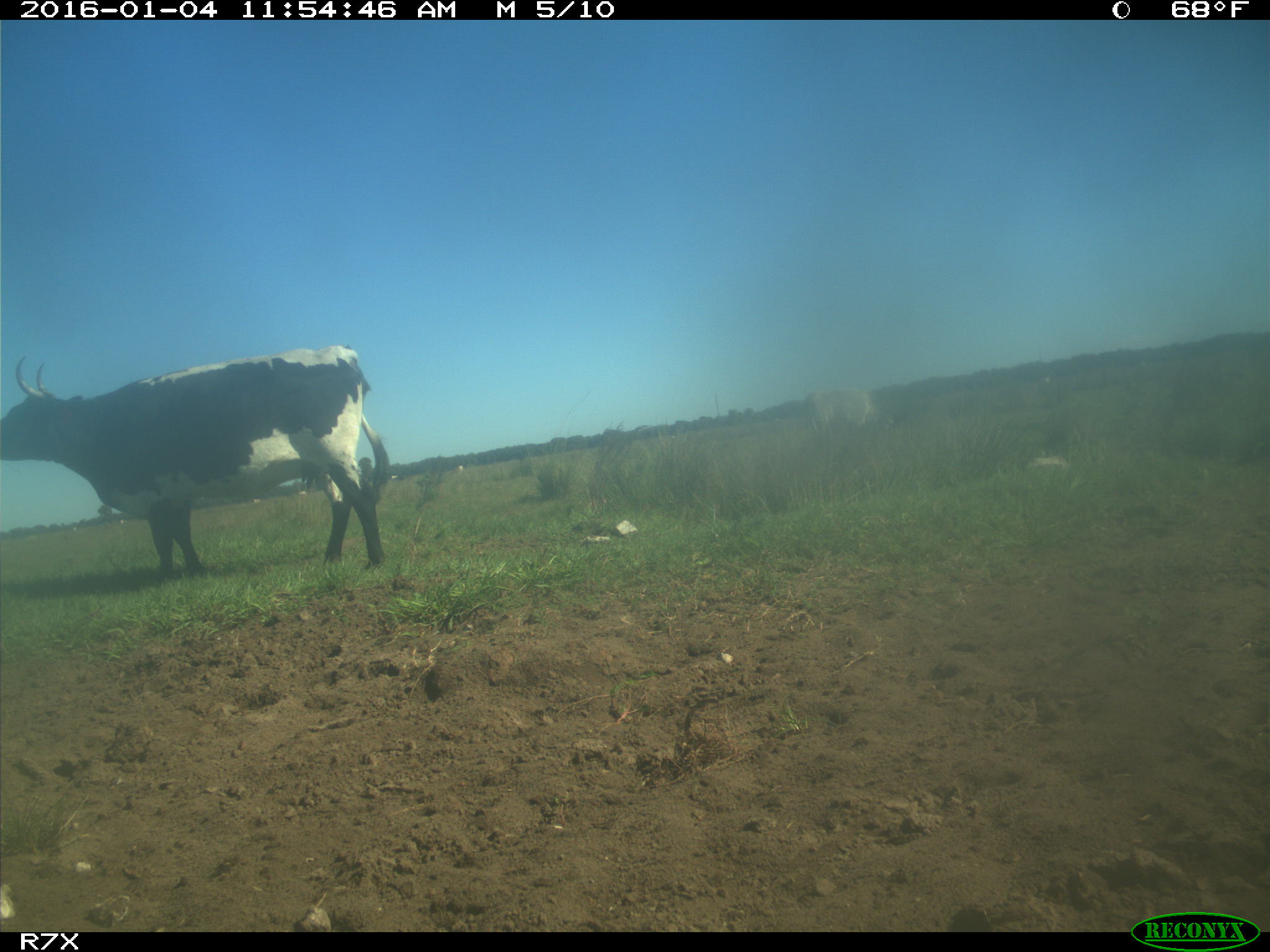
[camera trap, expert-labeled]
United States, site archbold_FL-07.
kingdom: Animalia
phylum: Chordata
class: Mammalia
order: Artiodactyla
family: Bovidae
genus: Bos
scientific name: Bos taurus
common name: domestic cow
Bos taurus (domestic cow).